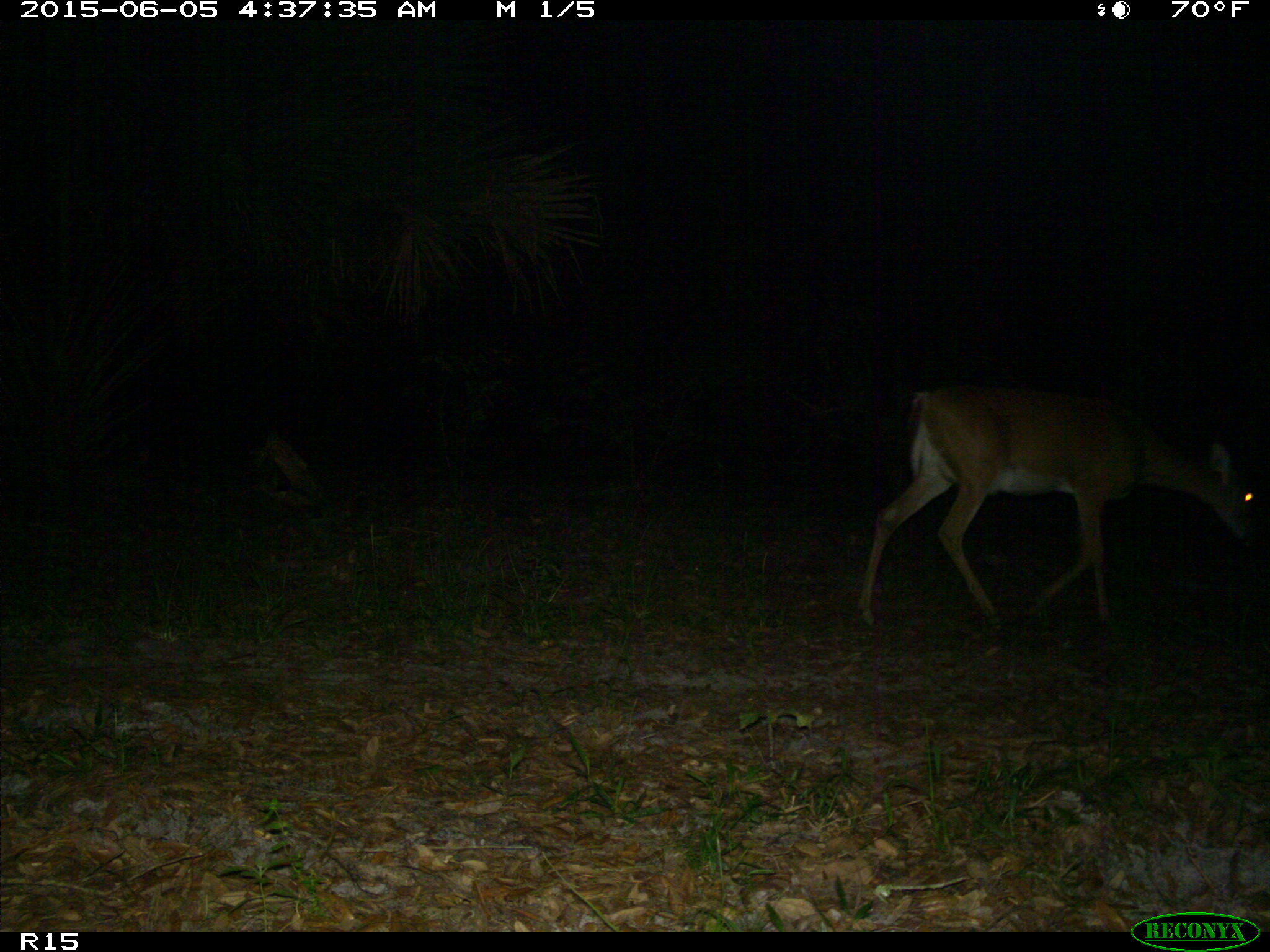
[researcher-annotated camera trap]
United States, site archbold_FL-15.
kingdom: Animalia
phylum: Chordata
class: Mammalia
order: Artiodactyla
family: Cervidae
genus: Odocoileus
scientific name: Odocoileus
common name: deer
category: unidentified deer